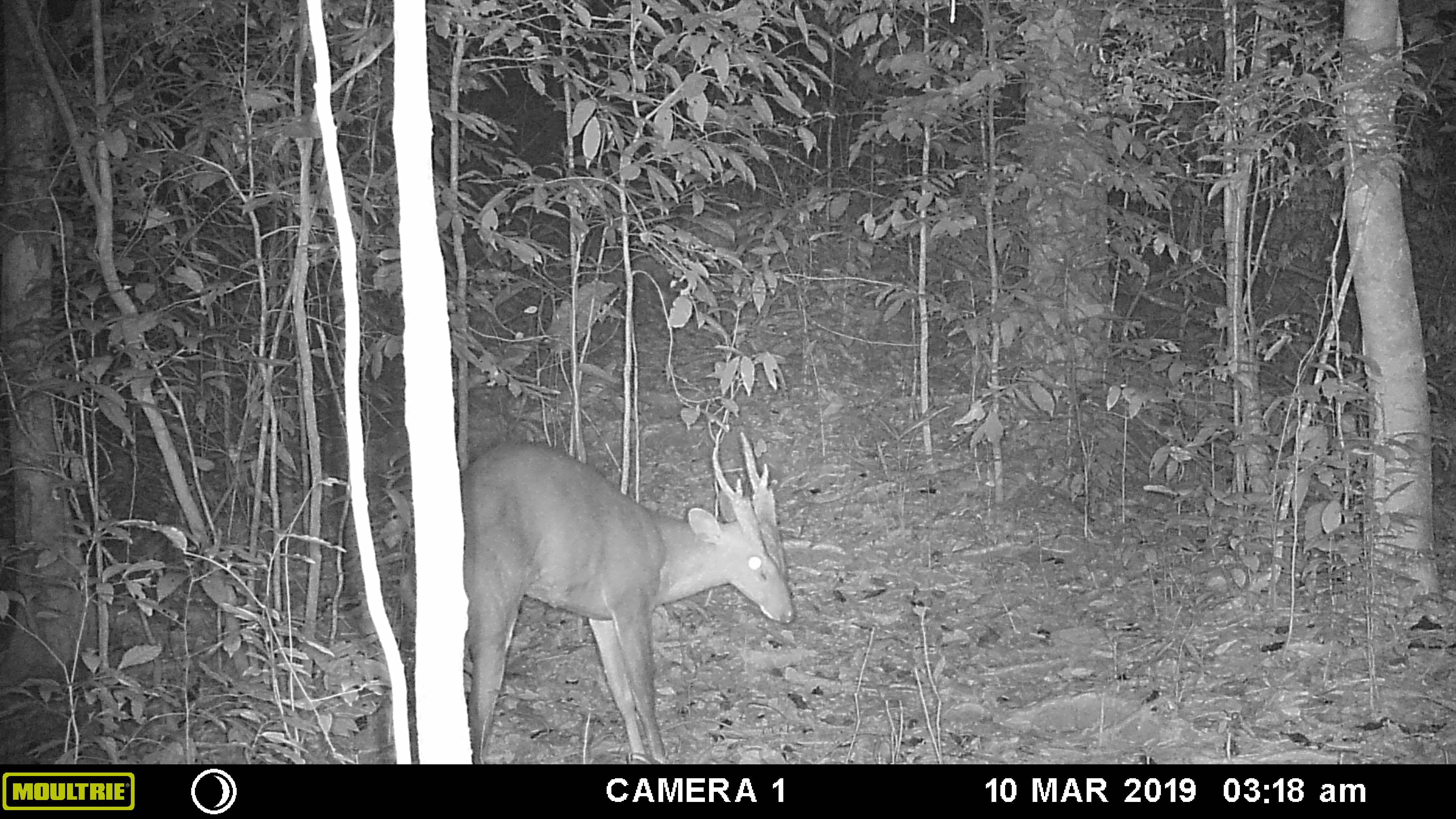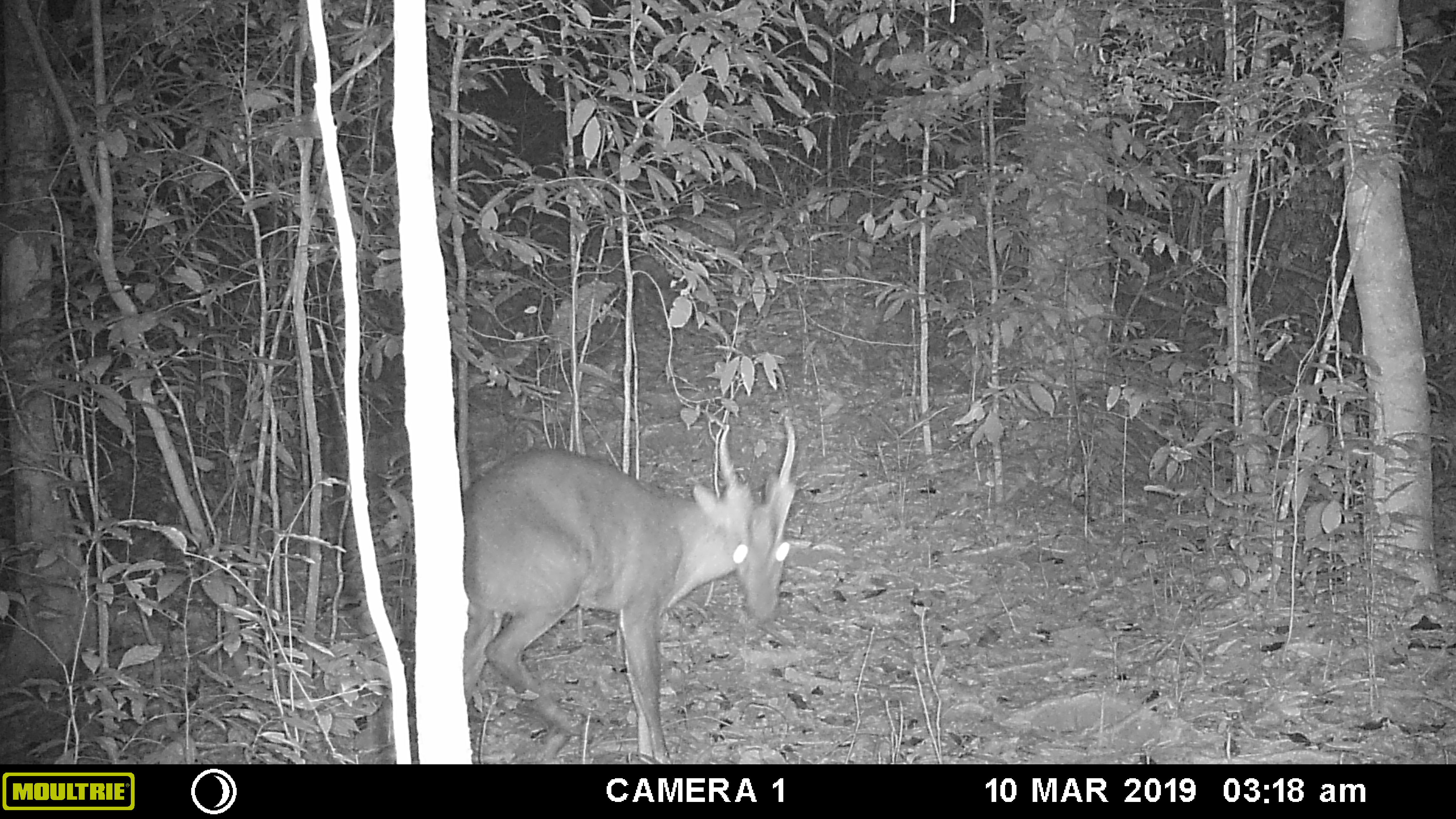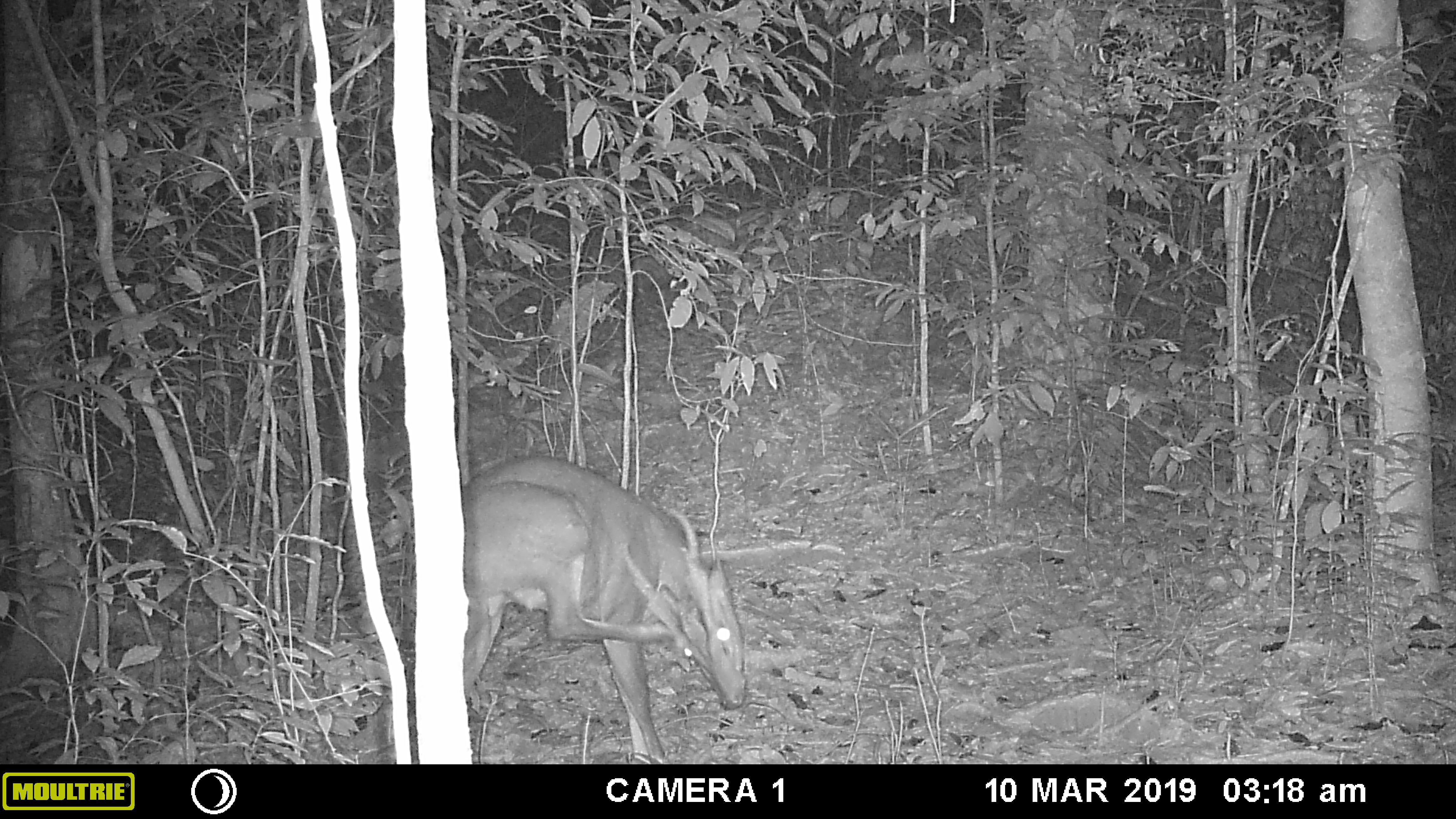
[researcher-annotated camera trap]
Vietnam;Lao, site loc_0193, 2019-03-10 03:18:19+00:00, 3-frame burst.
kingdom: Animalia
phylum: Chordata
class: Mammalia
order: Artiodactyla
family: Cervidae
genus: Muntiacus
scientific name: Muntiacus vuquangensis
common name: large-antlered muntjac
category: large antlered muntjac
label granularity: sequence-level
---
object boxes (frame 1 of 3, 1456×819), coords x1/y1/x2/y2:
large antlered muntjac: 399/430/795/764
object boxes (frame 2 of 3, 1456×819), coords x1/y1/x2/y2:
large antlered muntjac: 462/416/799/764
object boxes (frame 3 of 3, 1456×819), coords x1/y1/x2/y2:
large antlered muntjac: 442/454/747/764